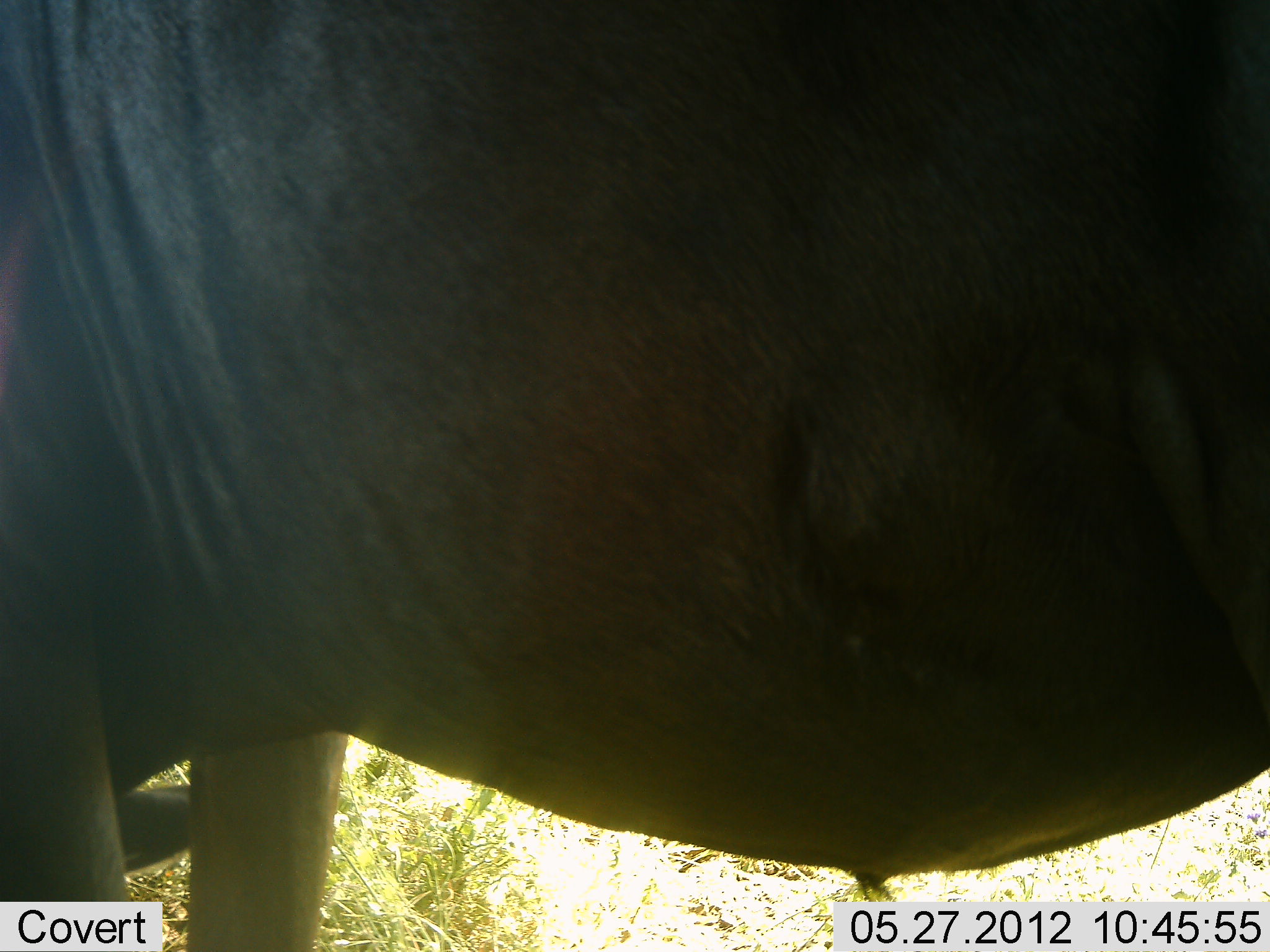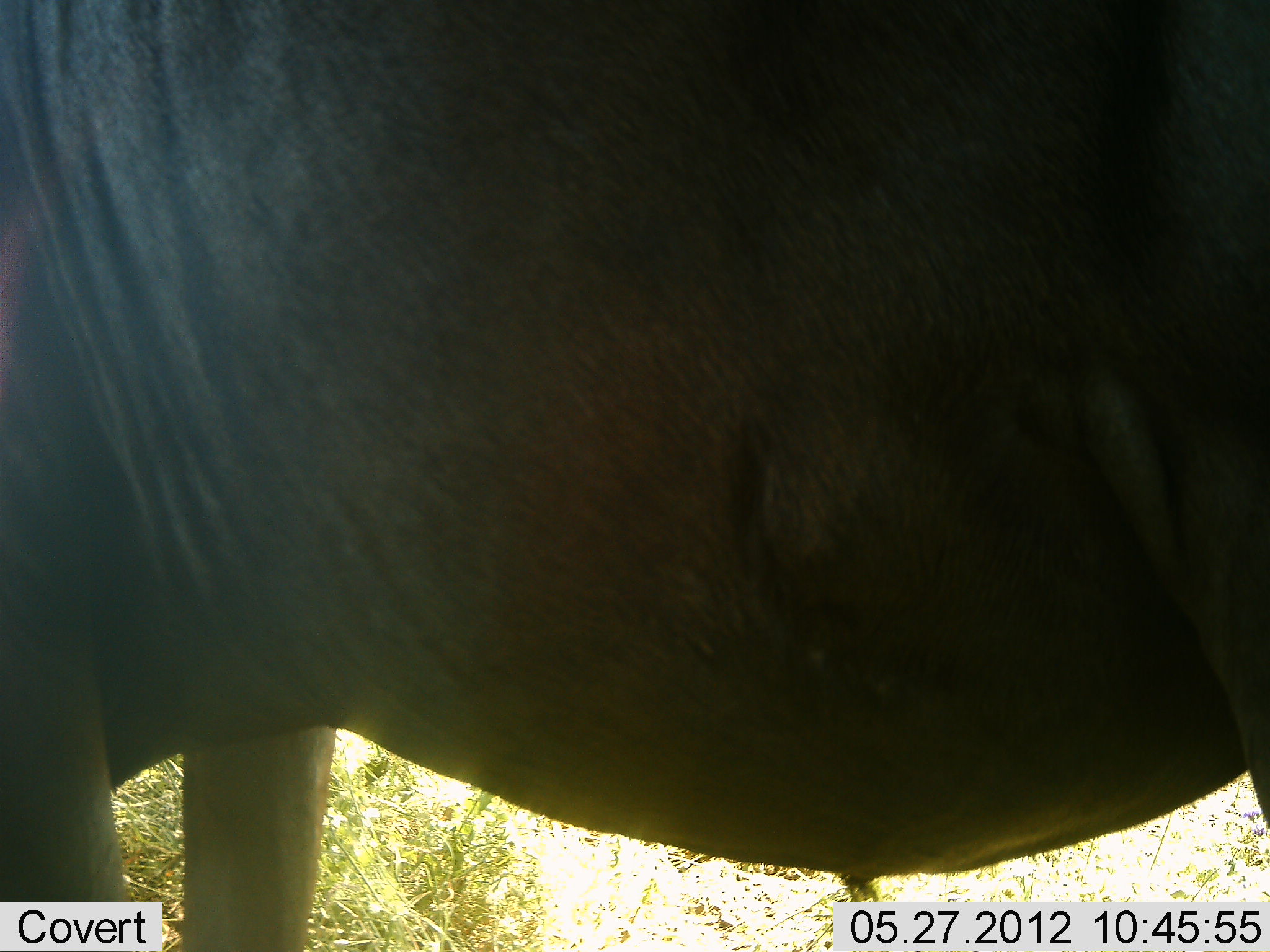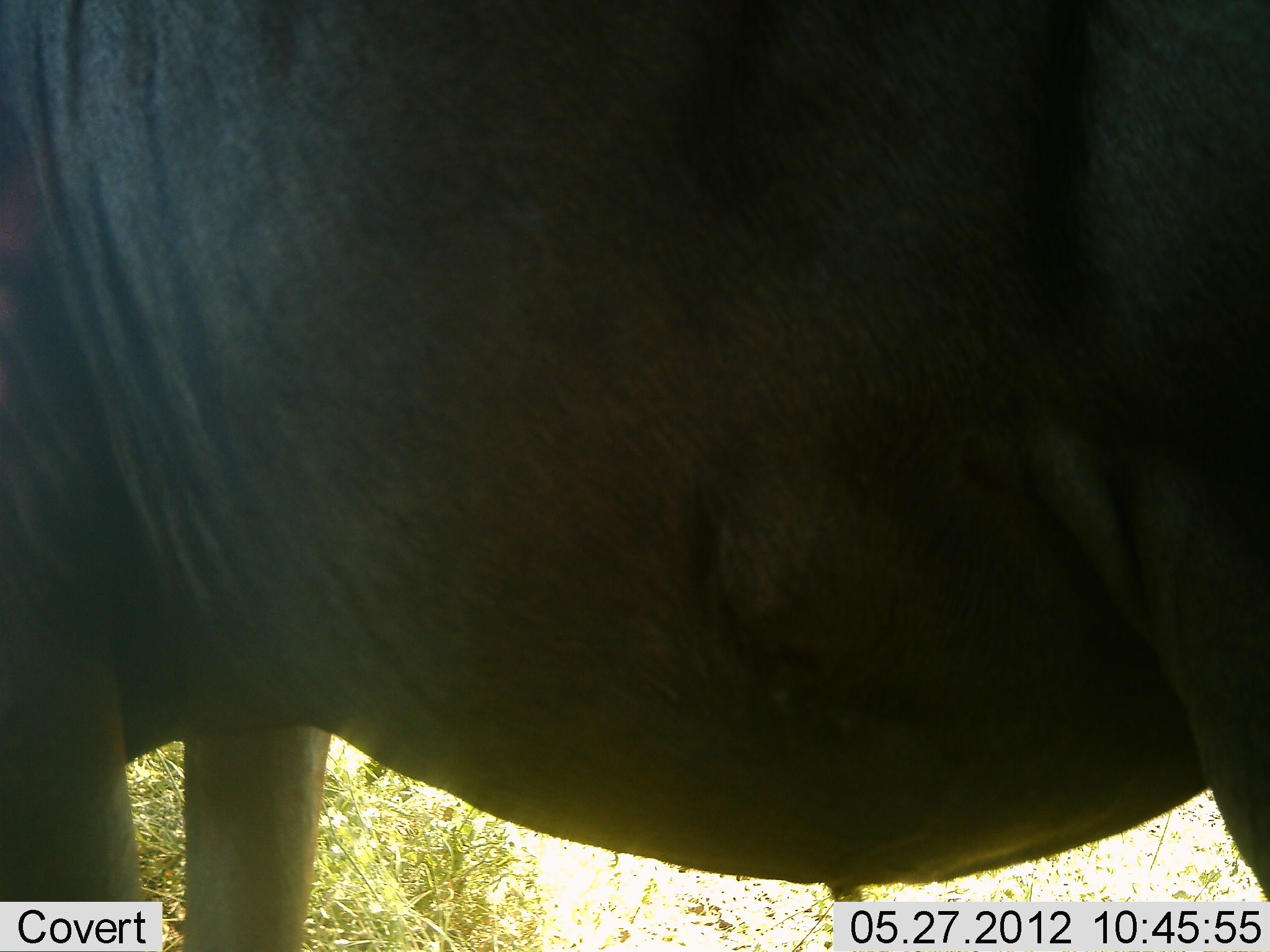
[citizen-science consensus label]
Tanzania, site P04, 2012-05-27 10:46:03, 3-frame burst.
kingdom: Animalia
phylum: Chordata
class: Mammalia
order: Artiodactyla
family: Bovidae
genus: Connochaetes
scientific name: Connochaetes taurinus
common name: blue wildebeest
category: wildebeest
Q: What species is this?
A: Wildebeest (blue wildebeest) (Connochaetes taurinus).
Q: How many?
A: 1.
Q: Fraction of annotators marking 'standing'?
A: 100%.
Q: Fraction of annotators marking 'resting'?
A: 10%.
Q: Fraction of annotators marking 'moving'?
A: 0%.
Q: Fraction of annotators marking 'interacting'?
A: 0%.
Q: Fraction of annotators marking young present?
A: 0%.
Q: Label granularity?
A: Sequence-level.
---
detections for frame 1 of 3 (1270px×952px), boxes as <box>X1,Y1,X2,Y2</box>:
animal: <box>1,1,1270,950</box>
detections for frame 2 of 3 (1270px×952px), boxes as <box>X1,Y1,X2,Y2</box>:
animal: <box>3,1,1269,952</box>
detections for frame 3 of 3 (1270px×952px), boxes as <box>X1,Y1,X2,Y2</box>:
animal: <box>2,0,1268,949</box>